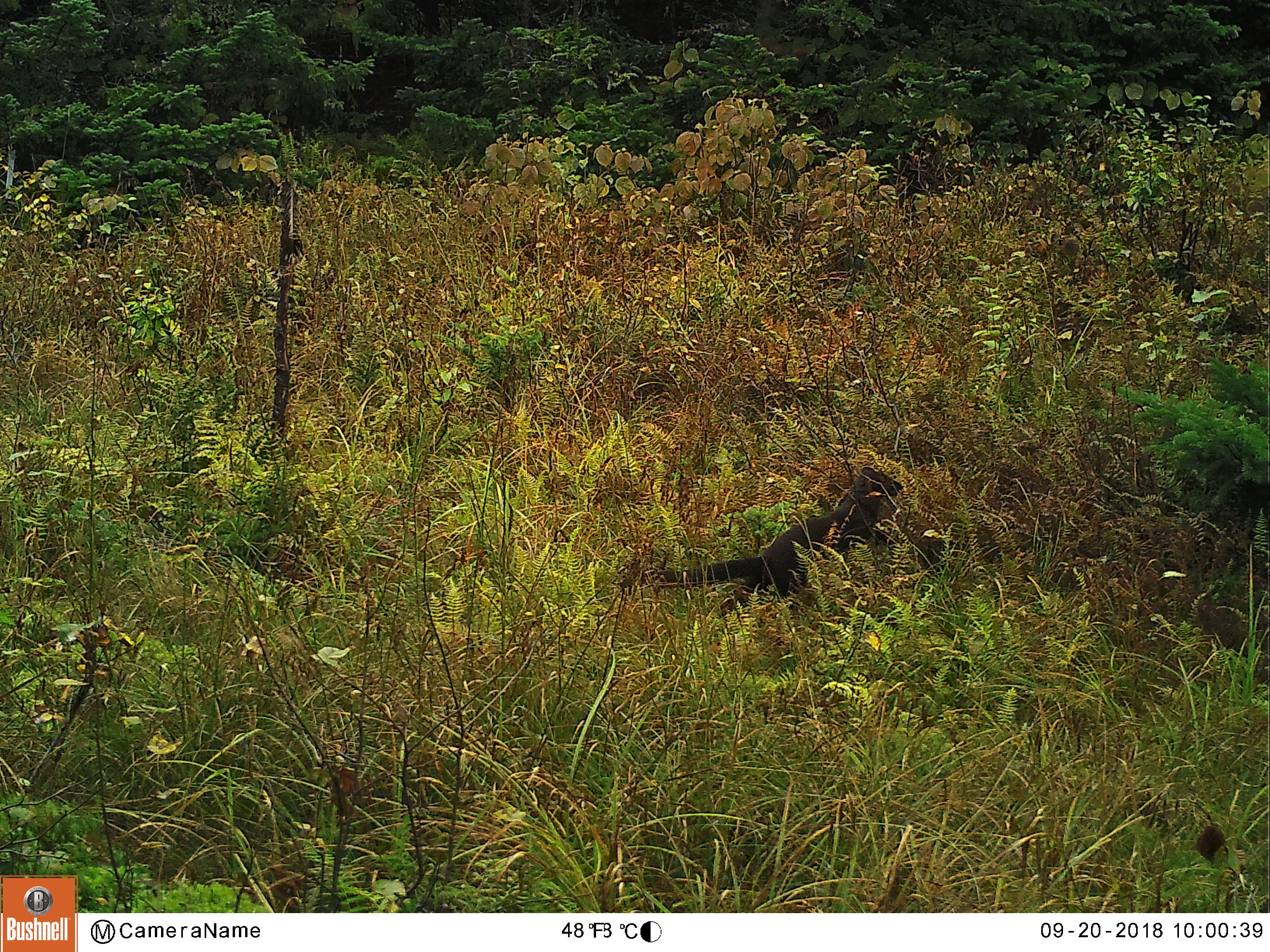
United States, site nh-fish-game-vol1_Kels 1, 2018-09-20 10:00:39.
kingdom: Animalia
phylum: Chordata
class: Mammalia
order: Carnivora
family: Mustelidae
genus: Pekania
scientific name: Pekania pennanti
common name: fisher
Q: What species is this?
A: Fisher (Pekania pennanti).